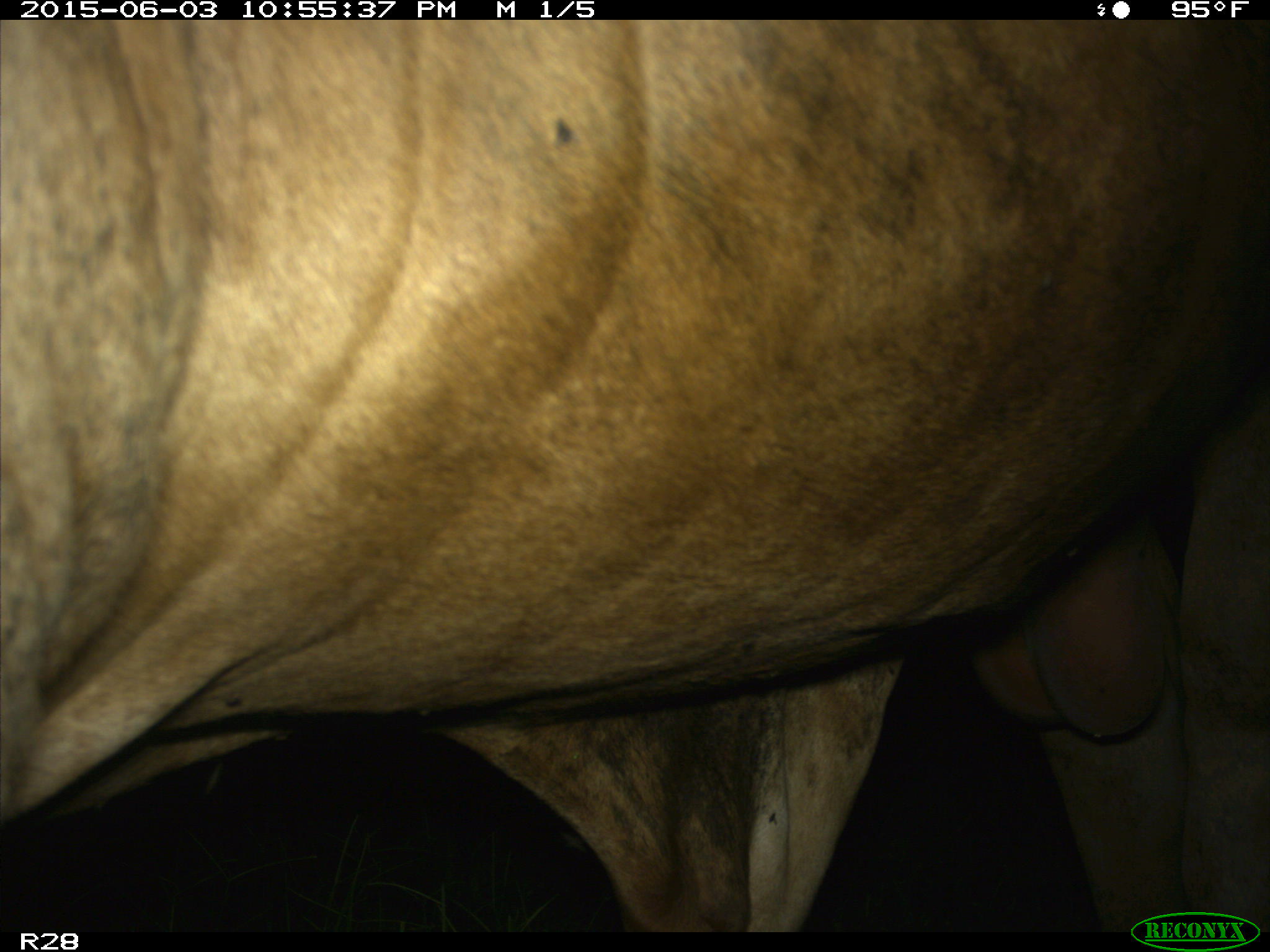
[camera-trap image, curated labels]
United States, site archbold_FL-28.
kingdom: Animalia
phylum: Chordata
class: Mammalia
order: Artiodactyla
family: Bovidae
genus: Bos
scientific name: Bos taurus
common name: domestic cow